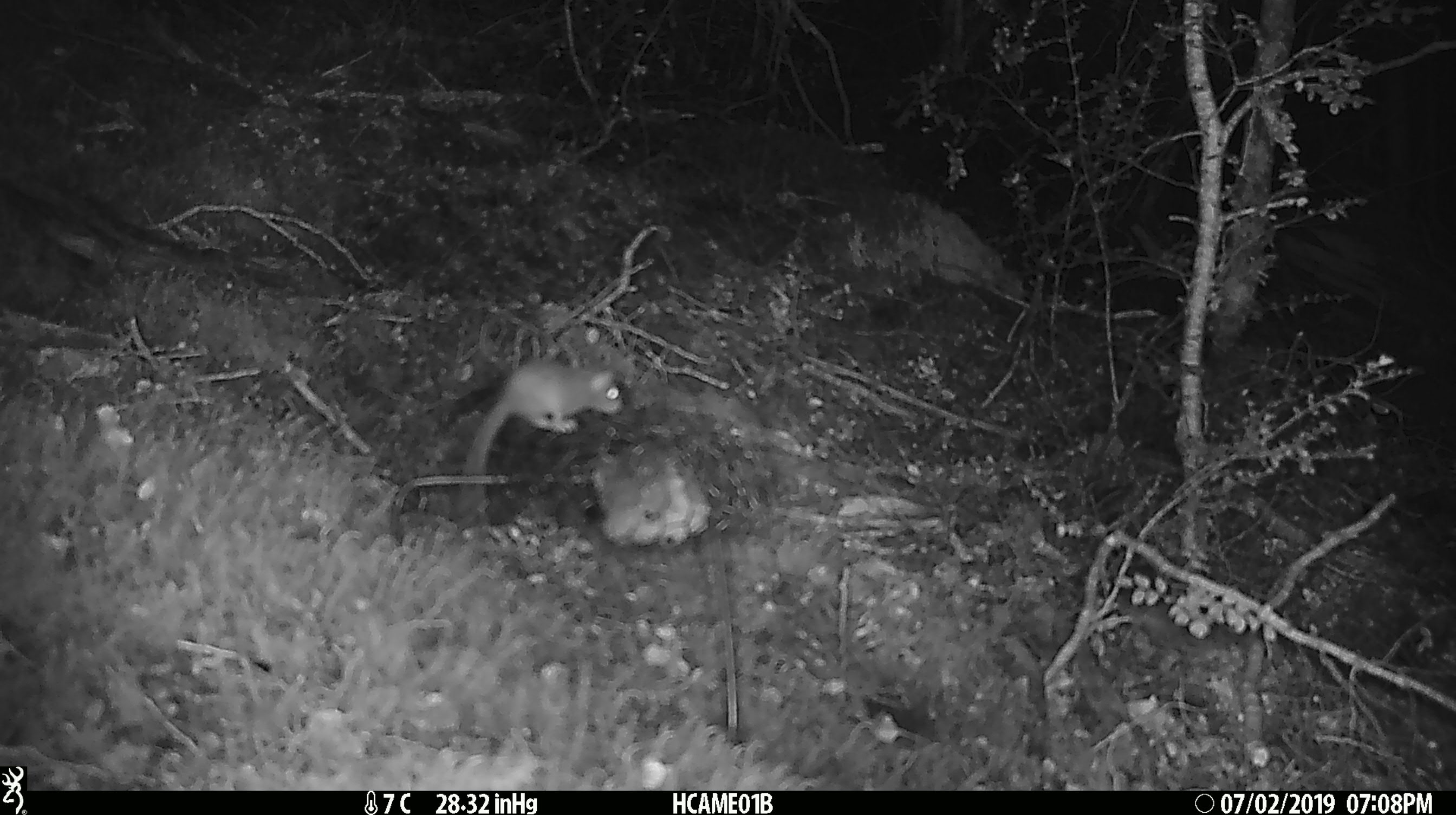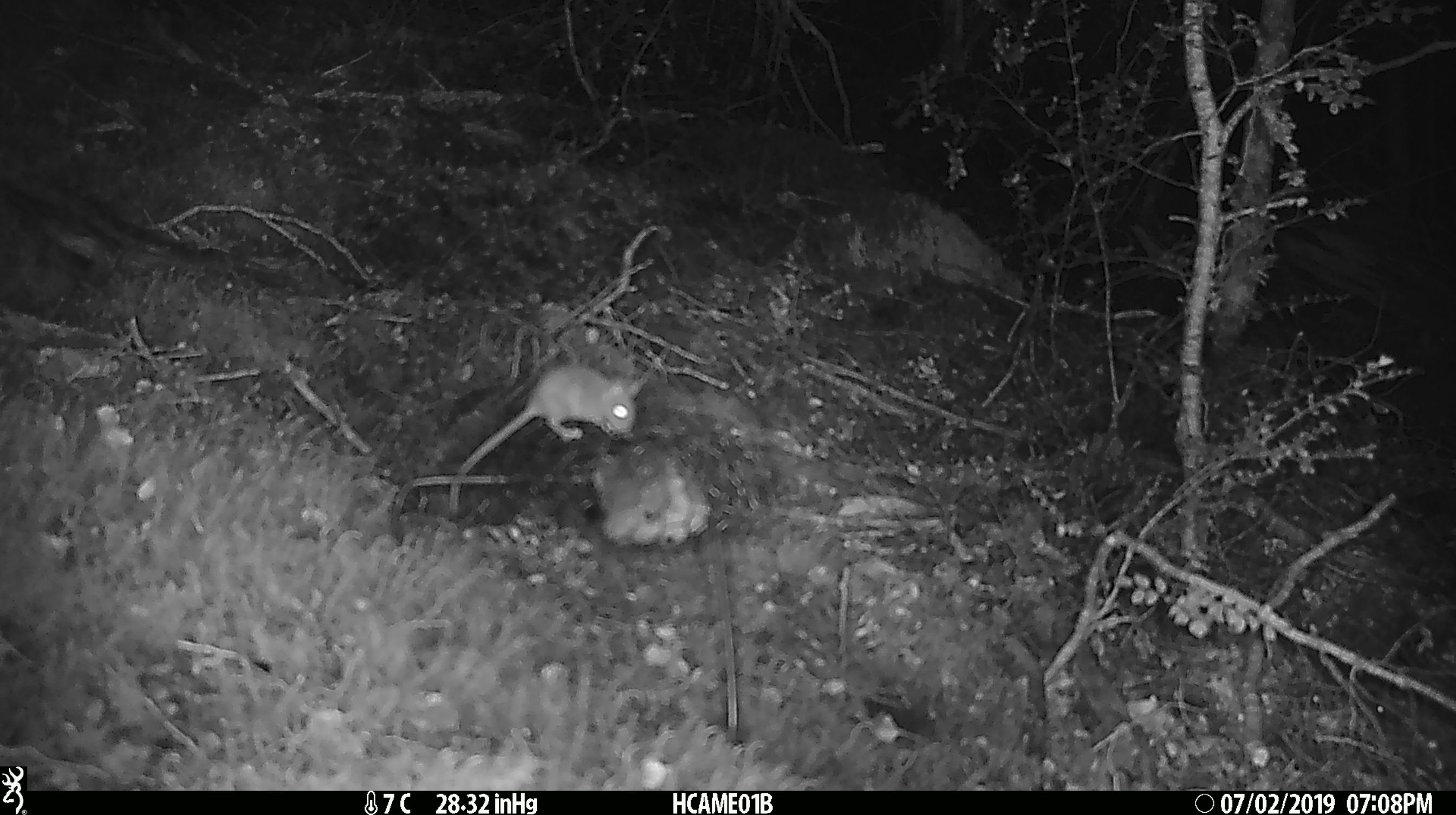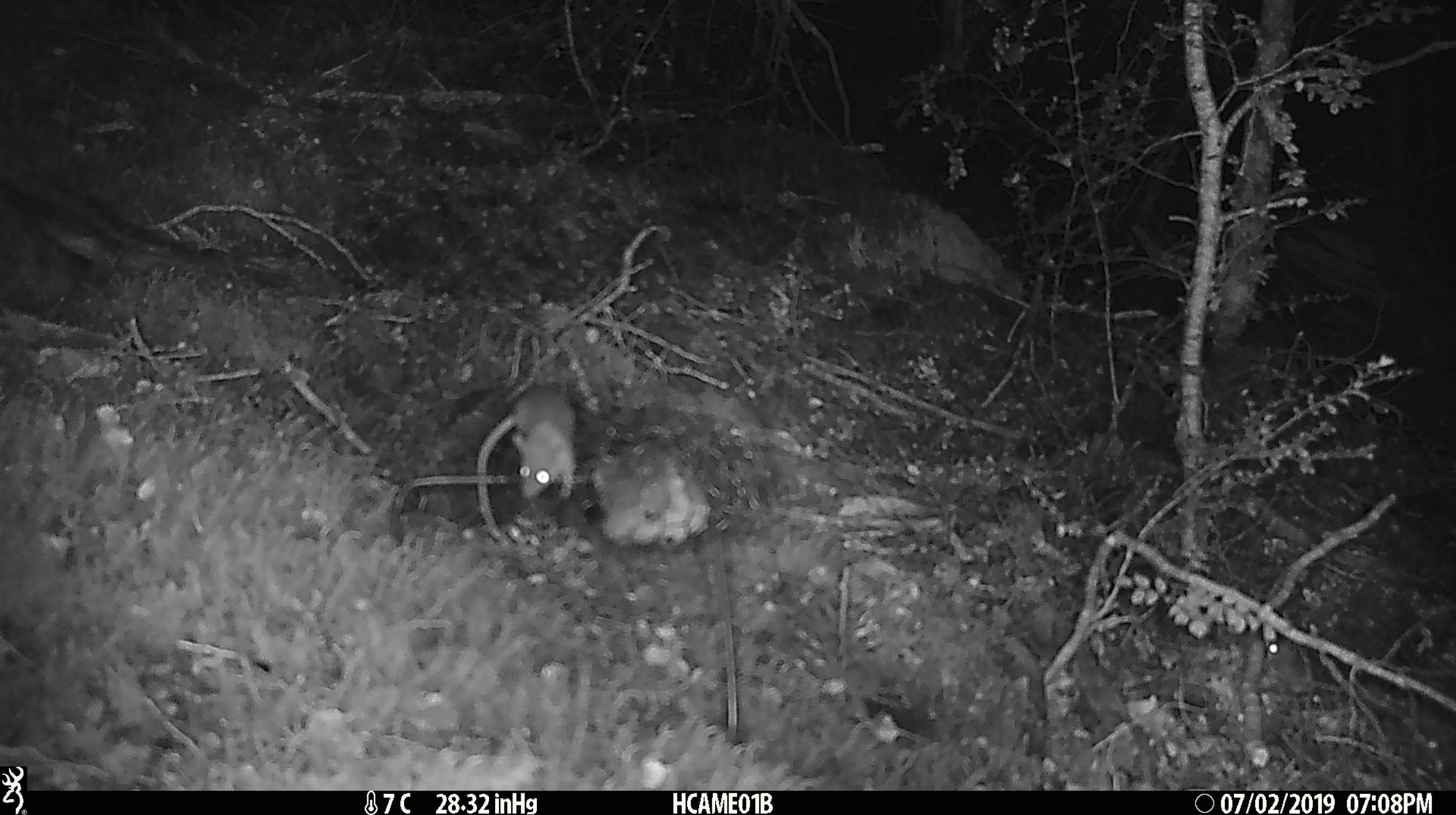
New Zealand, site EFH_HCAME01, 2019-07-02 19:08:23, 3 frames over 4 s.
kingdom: Animalia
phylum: Chordata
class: Mammalia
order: Rodentia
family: Muridae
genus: Mus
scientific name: Mus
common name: mouse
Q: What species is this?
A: Mouse (Mus).